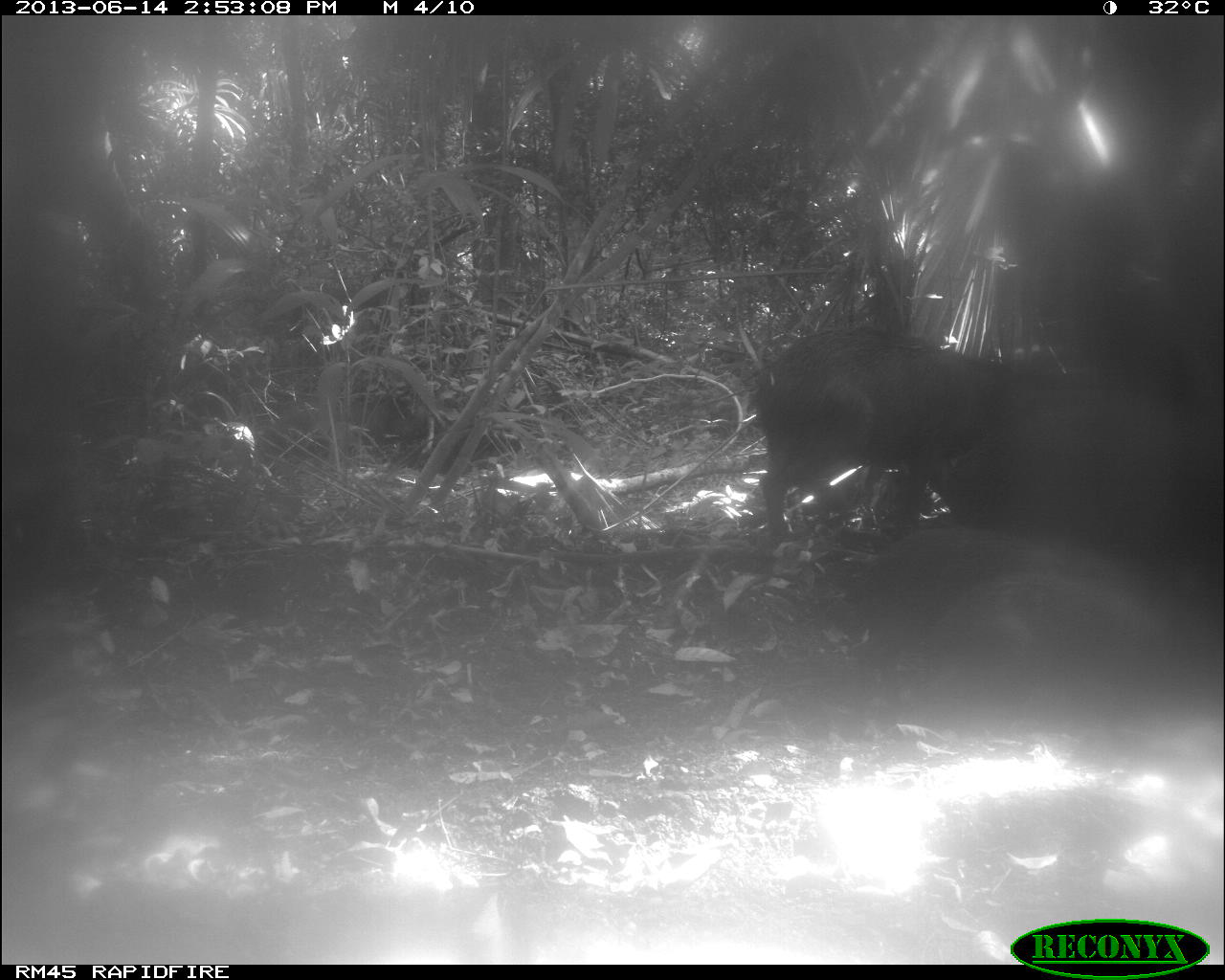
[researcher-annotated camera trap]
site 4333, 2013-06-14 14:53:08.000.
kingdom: Animalia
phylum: Chordata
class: Mammalia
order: Artiodactyla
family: Tayassuidae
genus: Tayassu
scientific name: Tayassu pecari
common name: white-lipped peccary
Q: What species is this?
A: Tayassu pecari (white-lipped peccary).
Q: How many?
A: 3.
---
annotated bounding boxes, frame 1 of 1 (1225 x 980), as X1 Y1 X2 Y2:
tayassu pecari: 745 327 1053 543; 922 381 1185 575; 899 559 1171 710; 853 518 1058 707